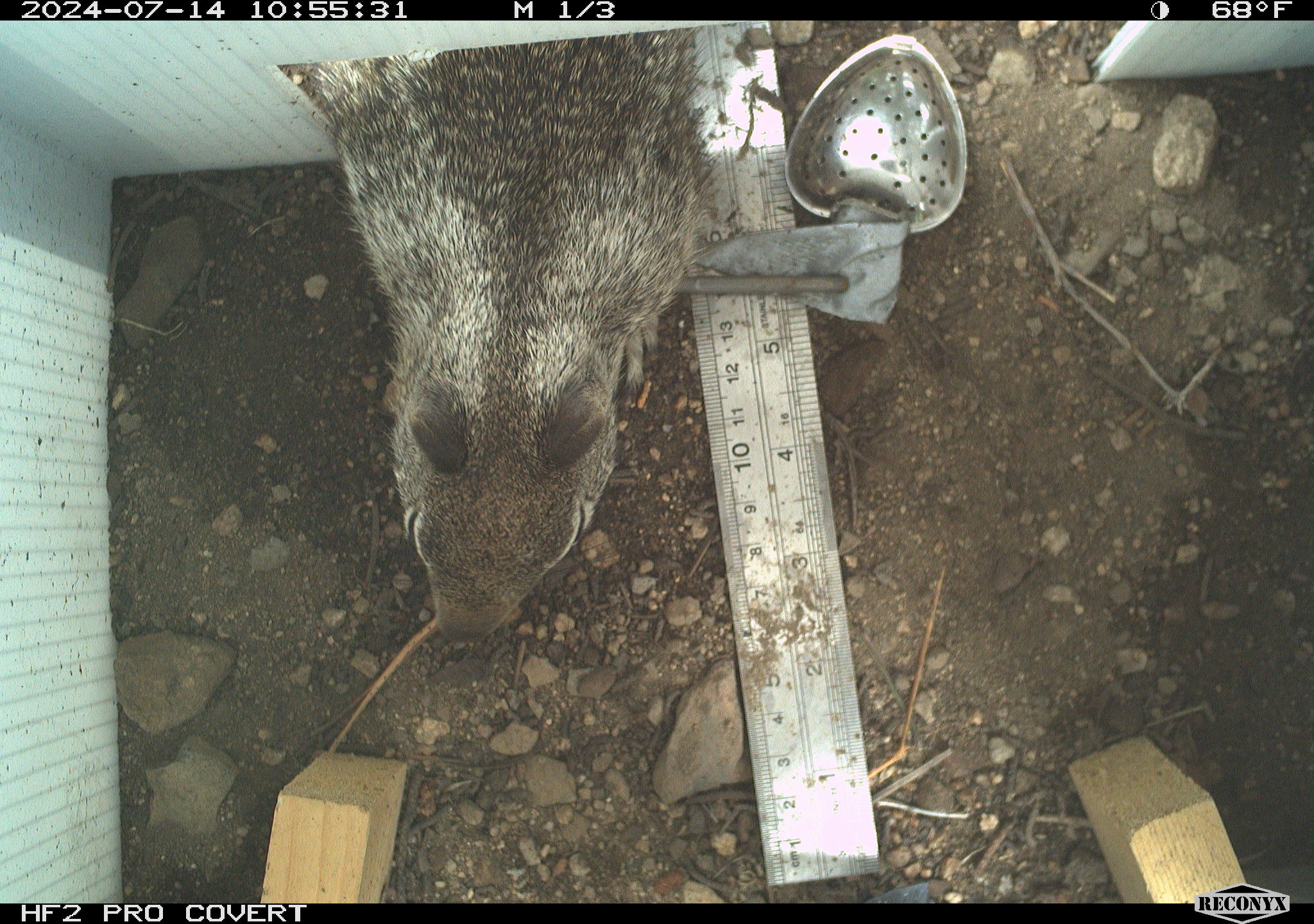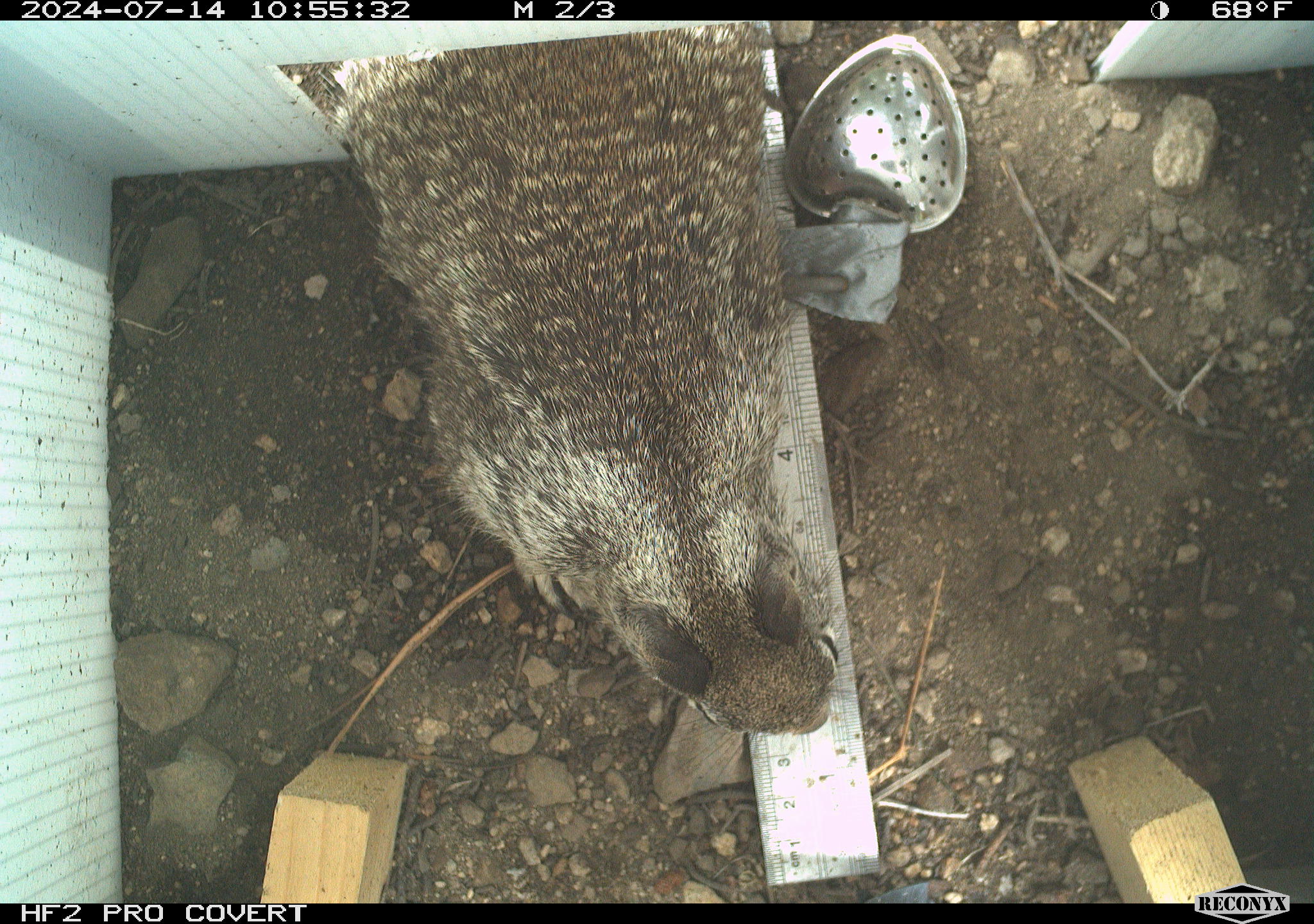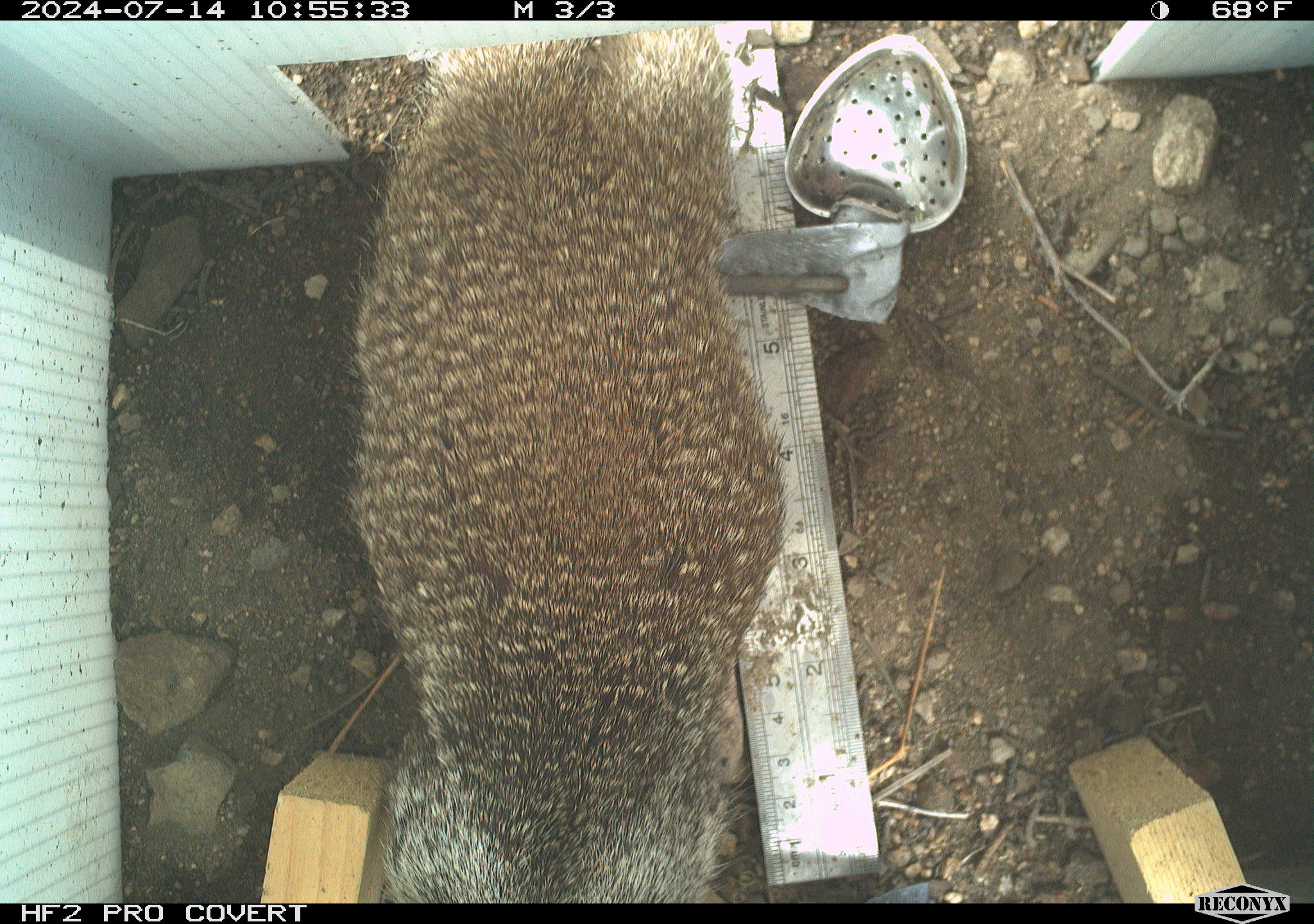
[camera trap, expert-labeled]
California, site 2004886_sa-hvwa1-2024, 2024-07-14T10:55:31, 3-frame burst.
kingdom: Animalia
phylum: Chordata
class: Mammalia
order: Rodentia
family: Sciuridae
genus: Otospermophilus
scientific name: Otospermophilus beecheyi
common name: california ground squirrel